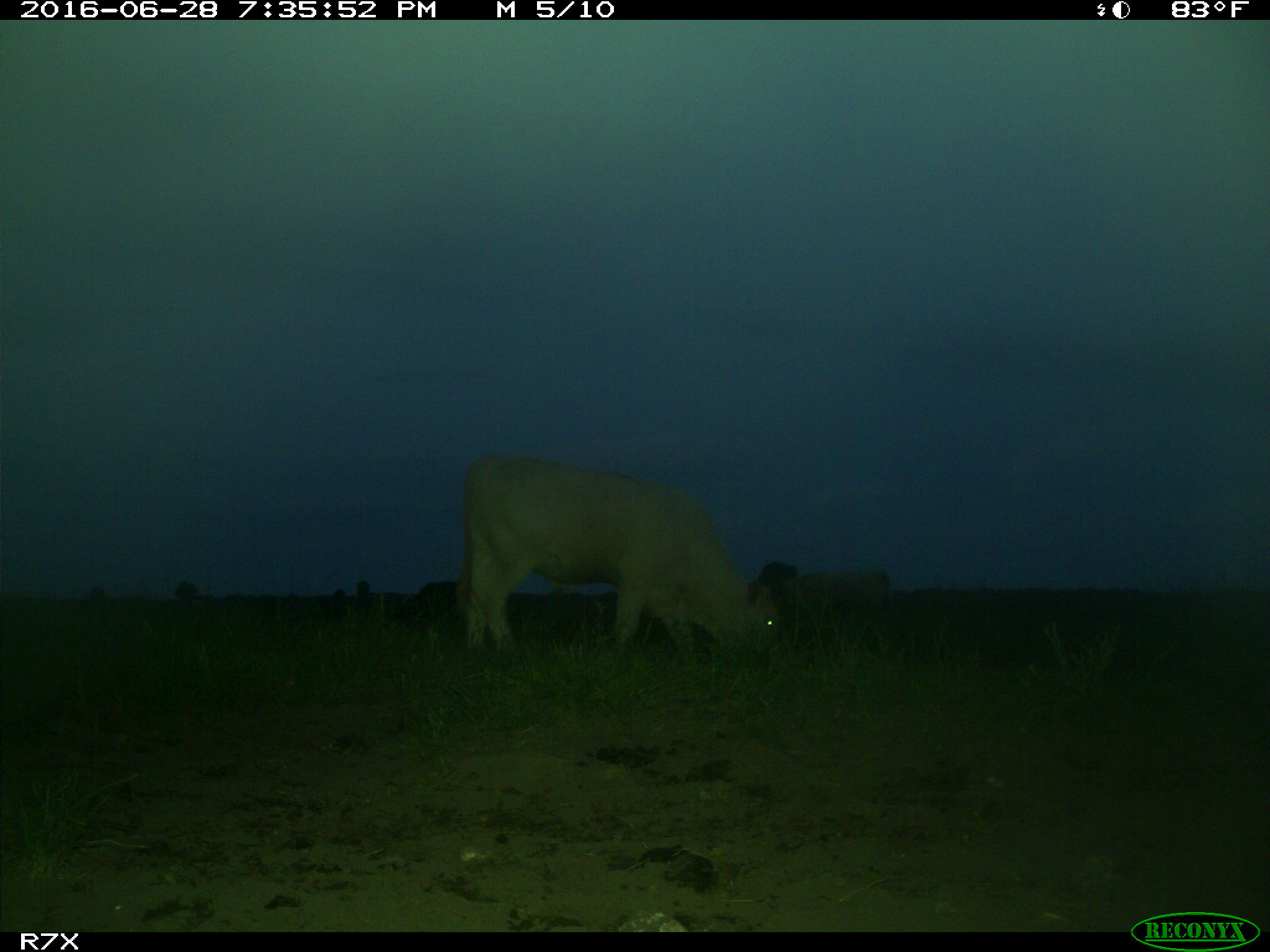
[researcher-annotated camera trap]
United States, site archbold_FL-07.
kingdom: Animalia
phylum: Chordata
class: Mammalia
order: Artiodactyla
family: Bovidae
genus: Bos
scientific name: Bos taurus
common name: domestic cow